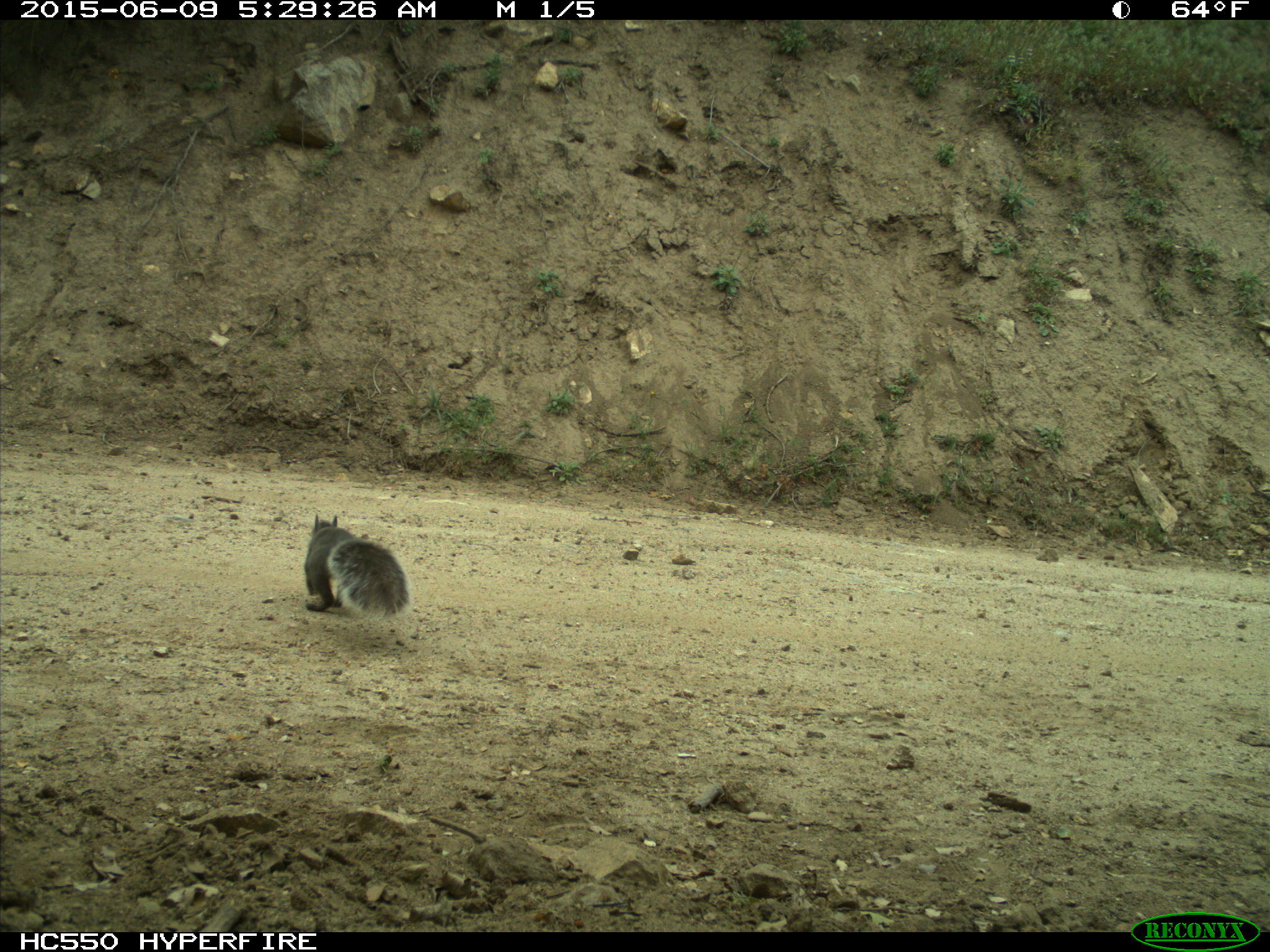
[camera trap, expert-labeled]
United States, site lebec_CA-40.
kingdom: Animalia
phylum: Chordata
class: Mammalia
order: Rodentia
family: Sciuridae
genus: Sciurus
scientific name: Sciurus carolinensis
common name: eastern gray squirrel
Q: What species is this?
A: Sciurus carolinensis (eastern gray squirrel).